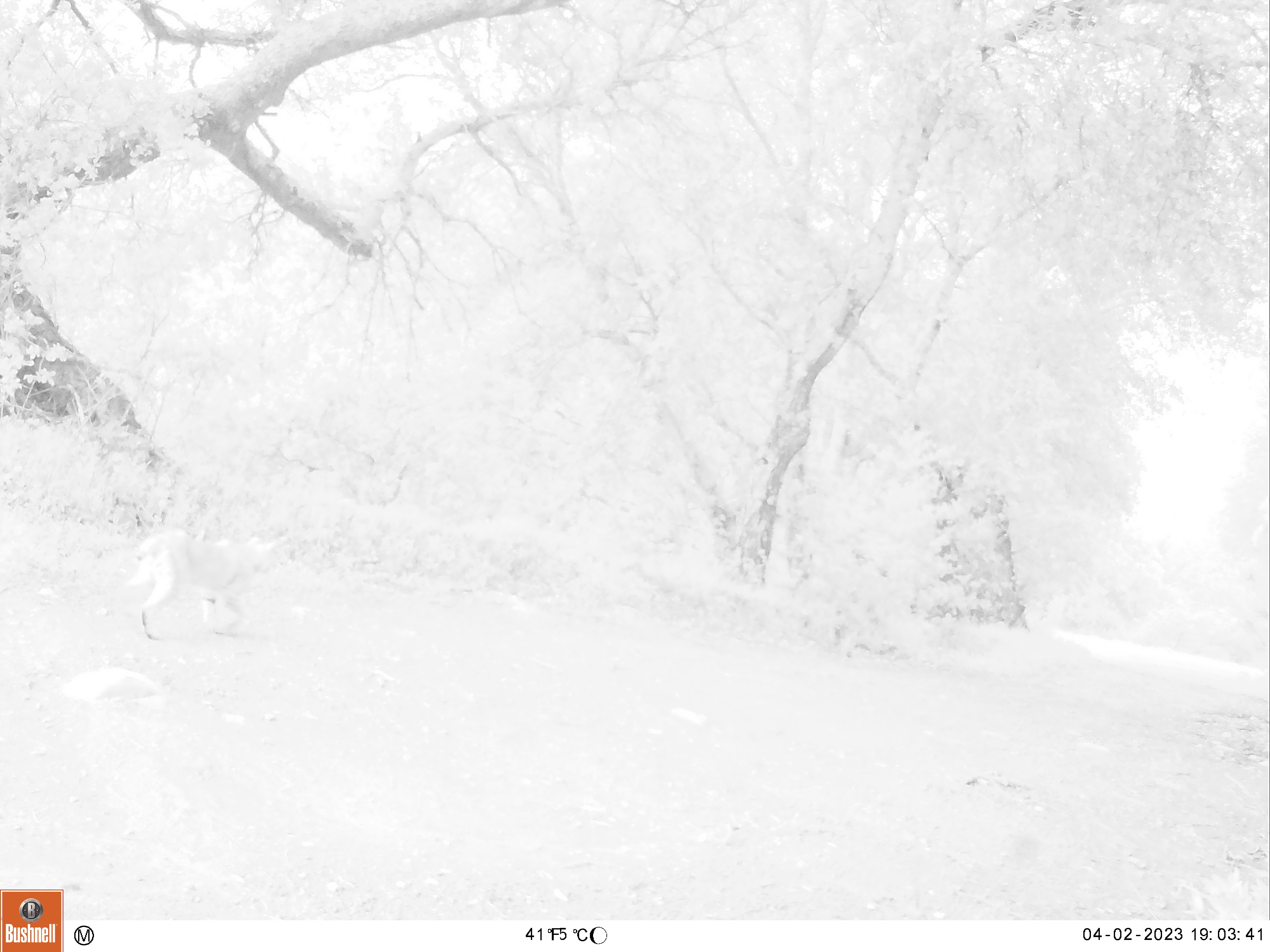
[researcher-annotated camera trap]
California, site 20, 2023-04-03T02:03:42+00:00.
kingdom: Animalia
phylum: Chordata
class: Mammalia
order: Carnivora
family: Felidae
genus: Lynx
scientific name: Lynx rufus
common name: bobcat